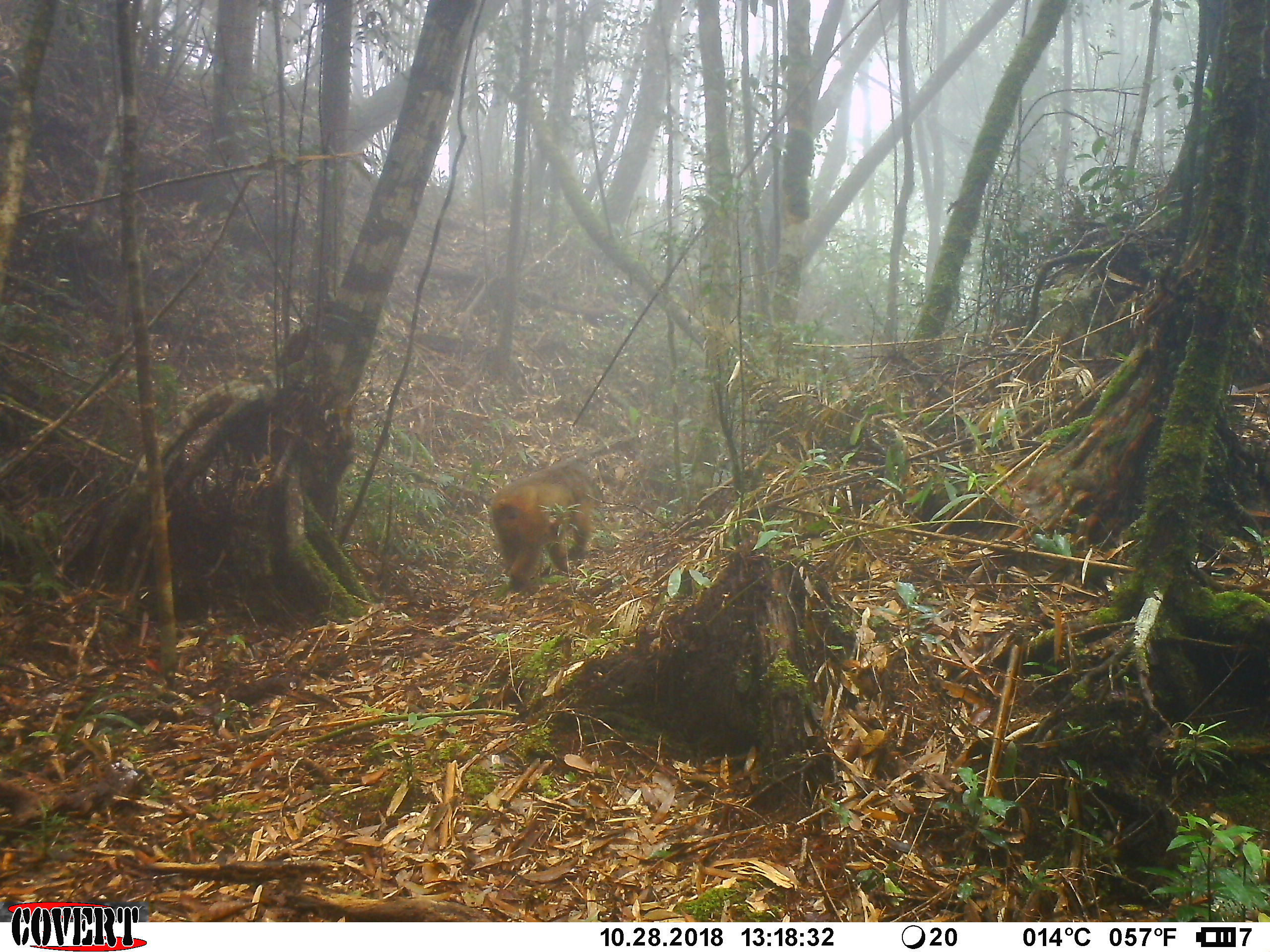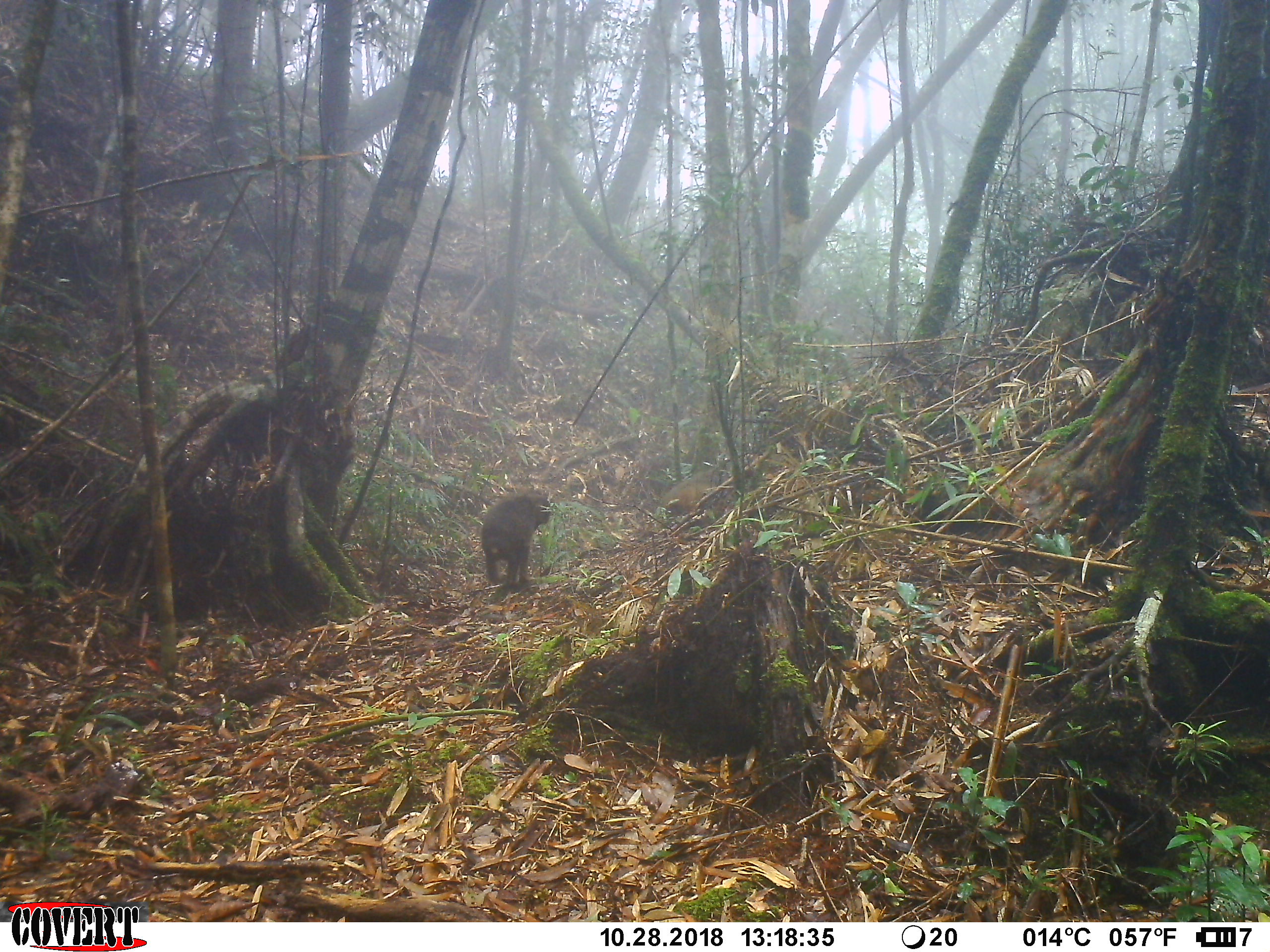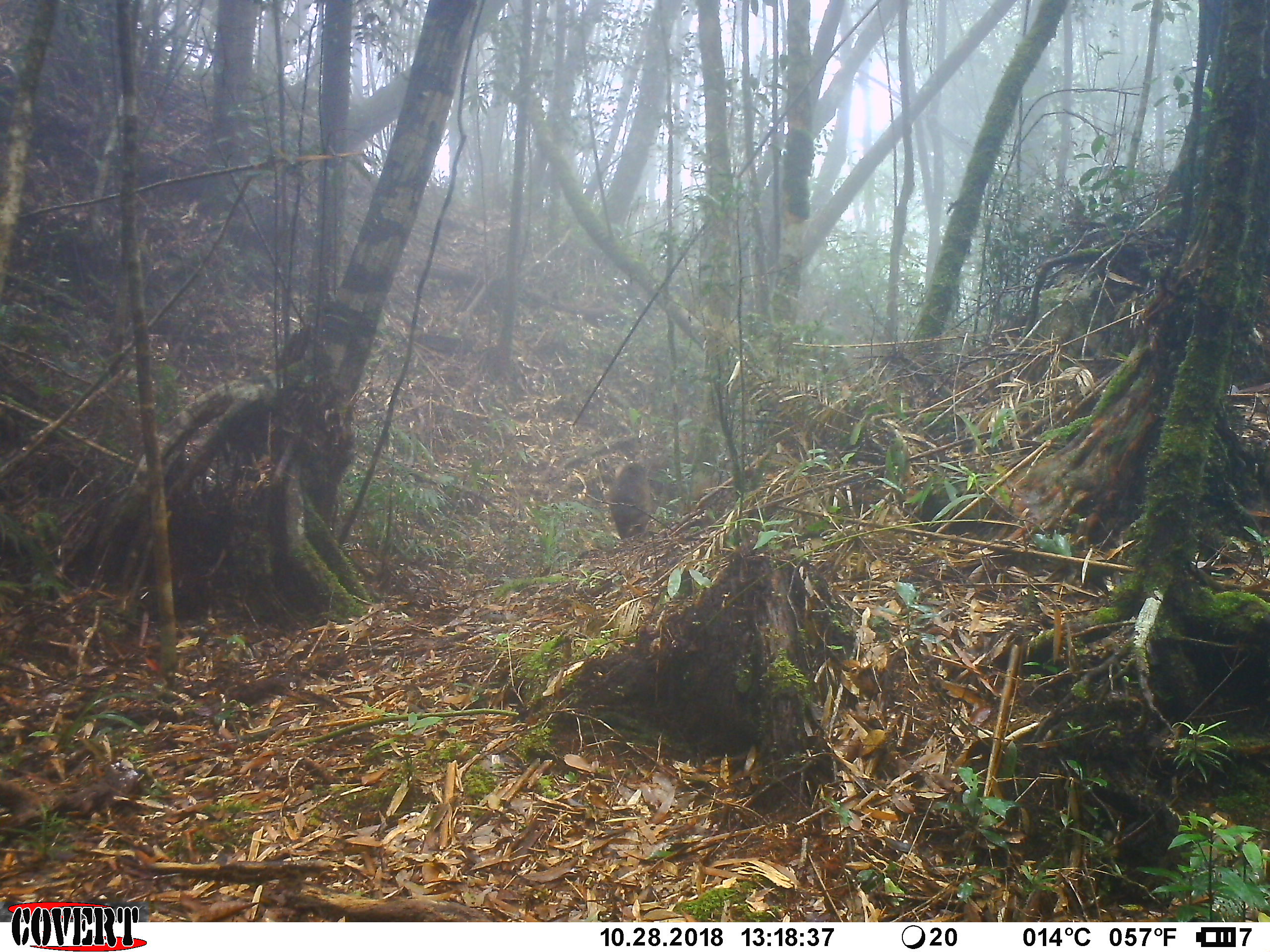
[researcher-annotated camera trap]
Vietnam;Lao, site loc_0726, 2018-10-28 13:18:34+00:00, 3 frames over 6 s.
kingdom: Animalia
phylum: Chordata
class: Mammalia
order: Primates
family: Cercopithecidae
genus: Macaca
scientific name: Macaca arctoides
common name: stump-tailed macaque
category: stump tailed macaque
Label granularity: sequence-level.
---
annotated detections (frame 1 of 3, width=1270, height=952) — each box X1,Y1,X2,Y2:
stump tailed macaque: 488,456,603,592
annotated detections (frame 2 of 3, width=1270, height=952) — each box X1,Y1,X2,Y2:
stump tailed macaque: 480,486,551,592; 659,464,731,516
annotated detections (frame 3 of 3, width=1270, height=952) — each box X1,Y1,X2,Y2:
stump tailed macaque: 609,461,651,539